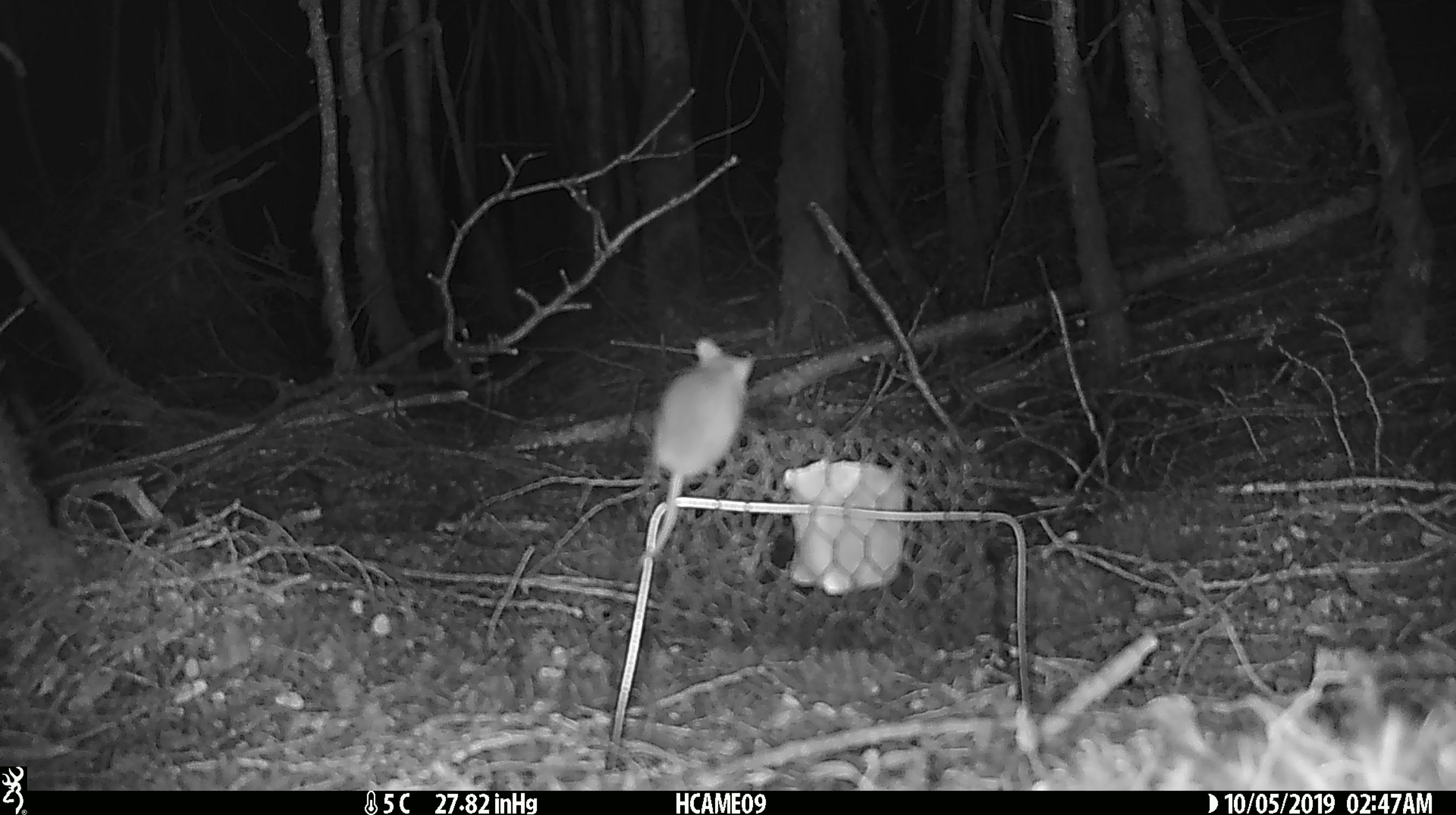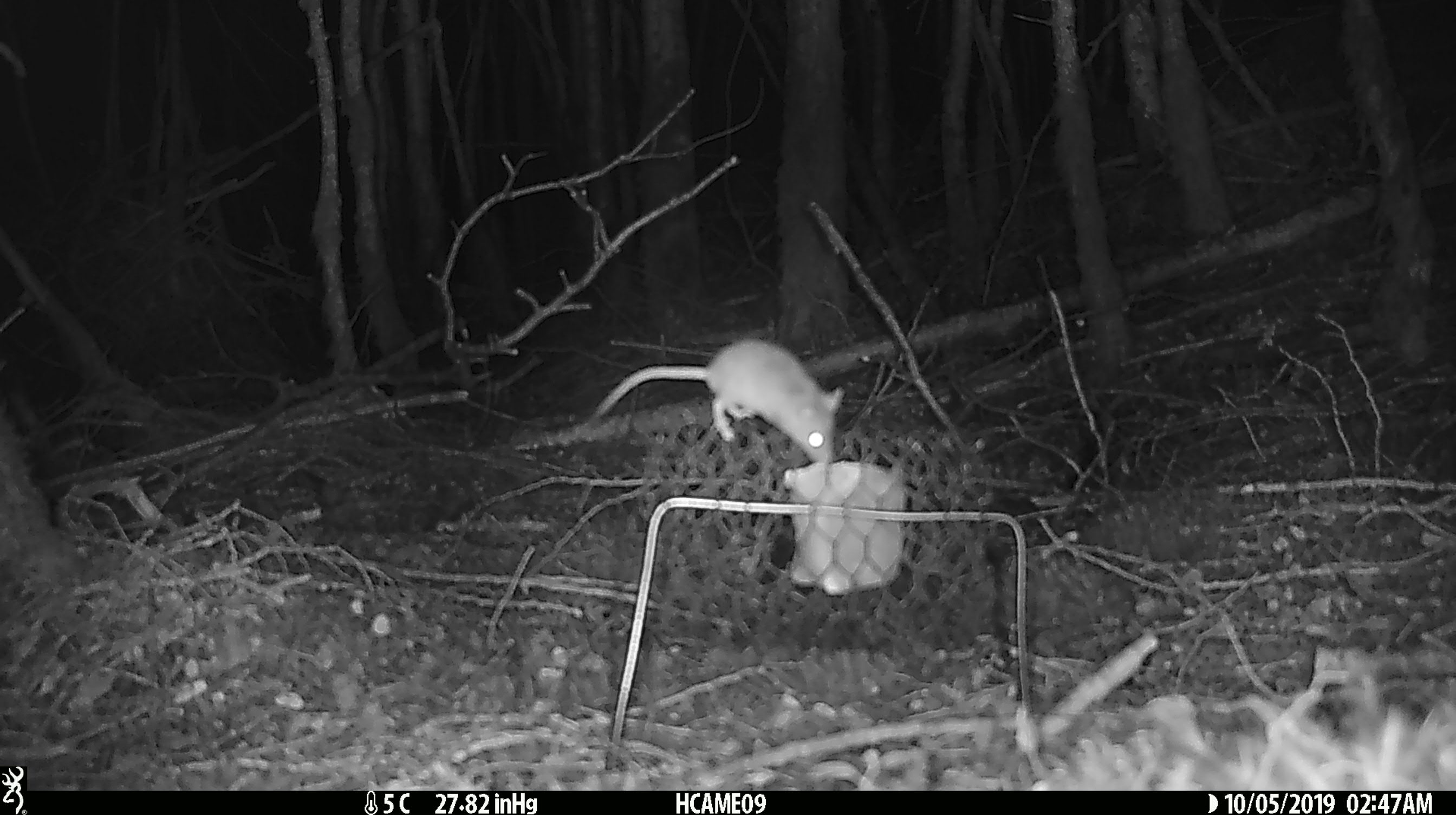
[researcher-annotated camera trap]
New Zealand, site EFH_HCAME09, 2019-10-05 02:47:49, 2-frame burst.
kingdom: Animalia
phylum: Chordata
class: Mammalia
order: Rodentia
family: Muridae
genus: Mus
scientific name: Mus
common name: mouse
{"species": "mouse (Mus)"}